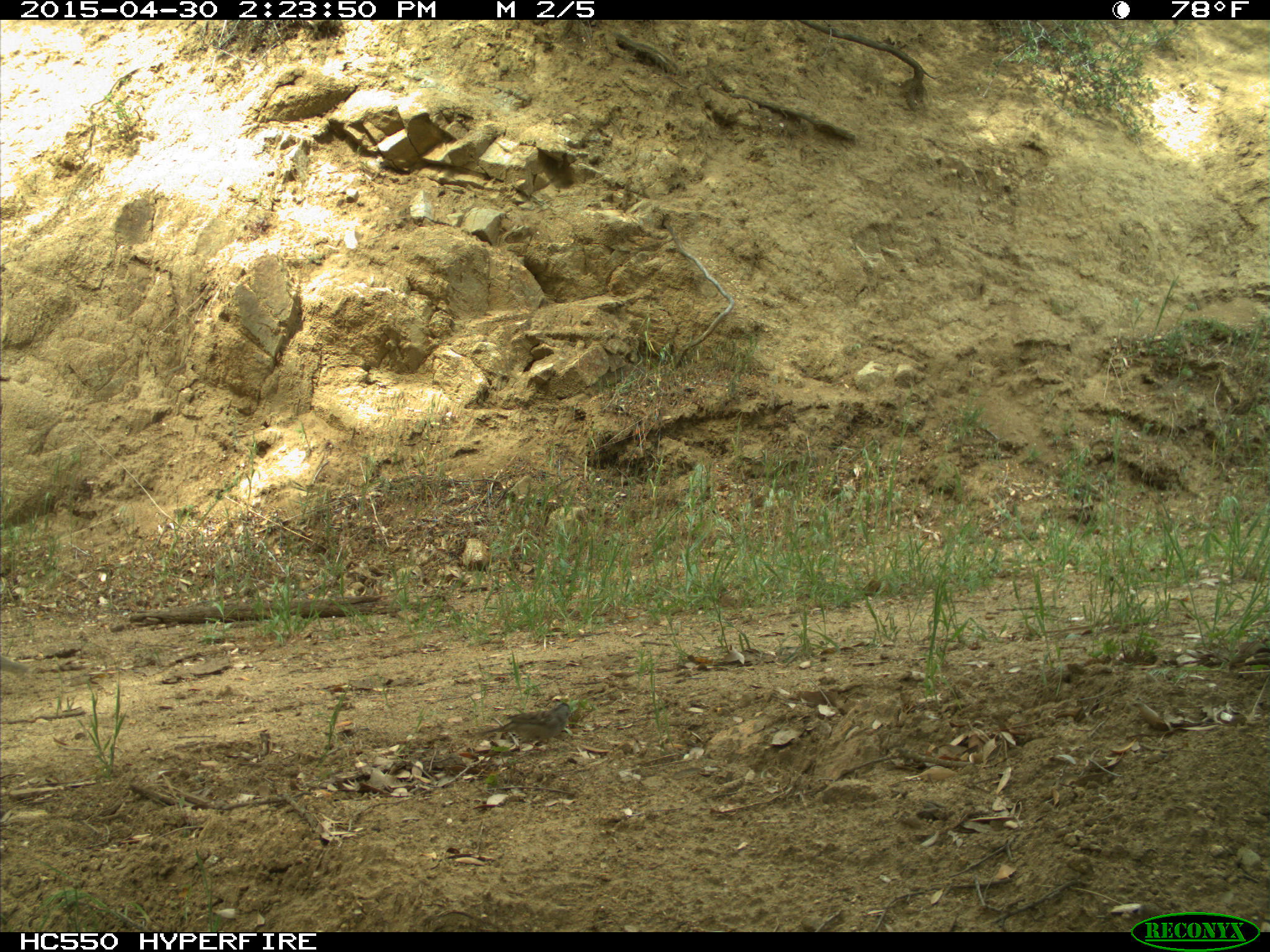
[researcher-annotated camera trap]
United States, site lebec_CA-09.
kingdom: Animalia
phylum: Chordata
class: Aves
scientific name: Aves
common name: birds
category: unidentified bird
Unidentified bird (birds) (Aves).